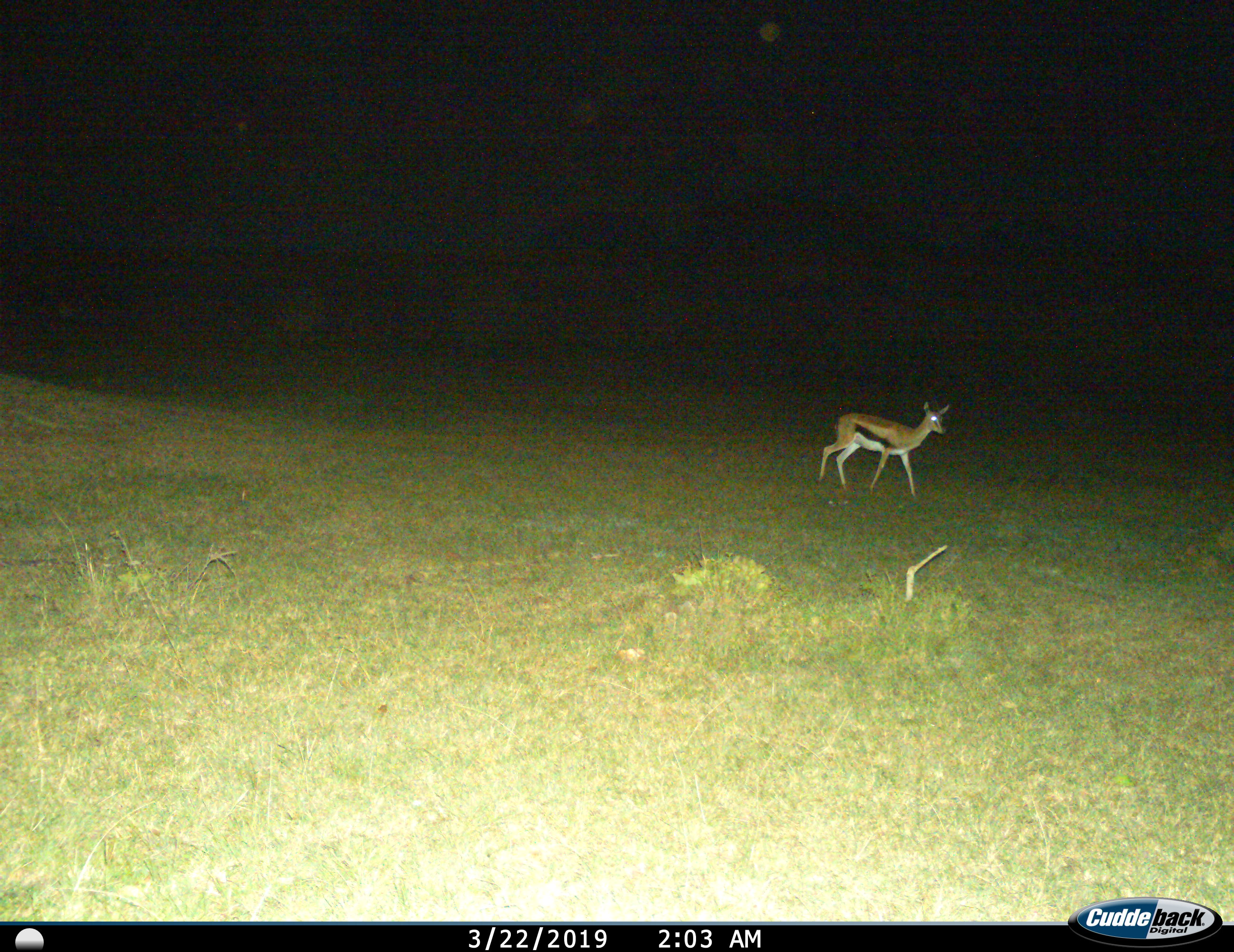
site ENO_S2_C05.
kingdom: Animalia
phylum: Chordata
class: Mammalia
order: Artiodactyla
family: Bovidae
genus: Eudorcas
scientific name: Eudorcas thomsonii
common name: thomson's gazelle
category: gazellethomsons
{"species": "gazellethomsons (thomson's gazelle) (Eudorcas thomsonii)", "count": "1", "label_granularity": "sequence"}